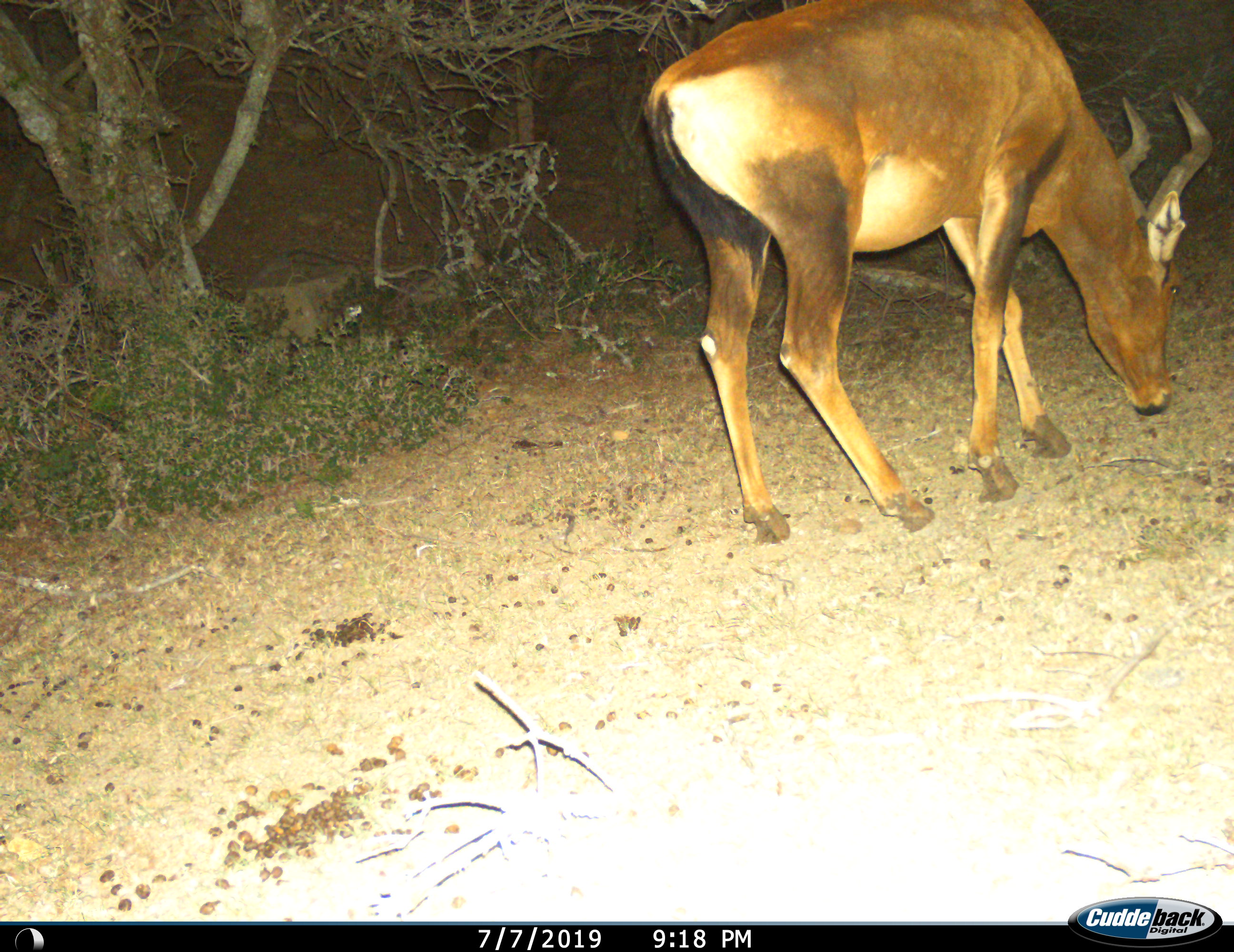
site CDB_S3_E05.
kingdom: Animalia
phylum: Chordata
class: Mammalia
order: Artiodactyla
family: Bovidae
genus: Alcelaphus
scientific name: Alcelaphus buselaphus caama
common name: red hartebeest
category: hartebeestred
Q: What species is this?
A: Hartebeestred (red hartebeest) (Alcelaphus buselaphus caama).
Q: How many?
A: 1.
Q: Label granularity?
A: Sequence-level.